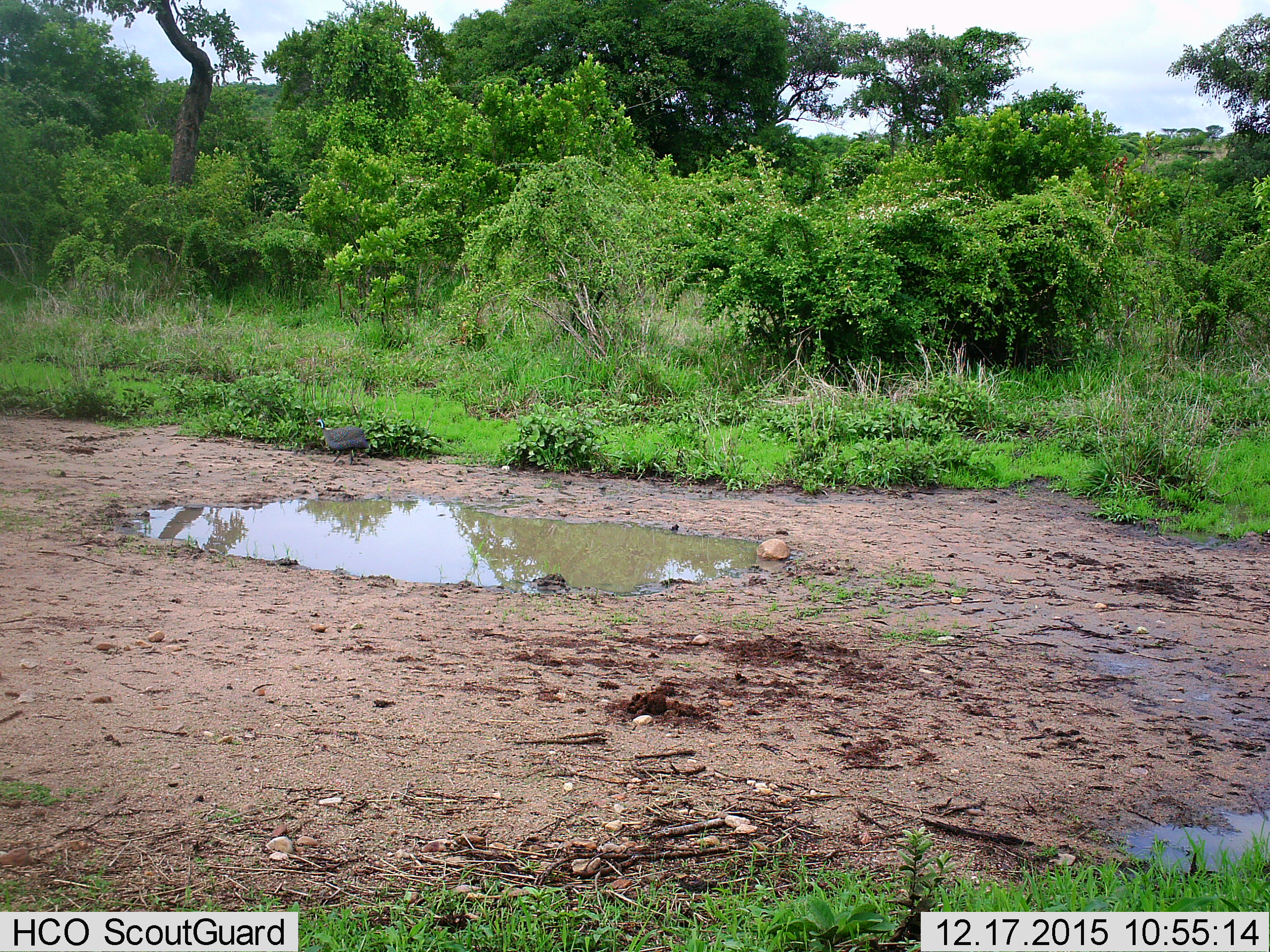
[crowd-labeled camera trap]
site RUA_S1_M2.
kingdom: Animalia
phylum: Chordata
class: Aves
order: Galliformes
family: Numididae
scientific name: Numididae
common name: guineafowl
Guineafowl (Numididae), count 1. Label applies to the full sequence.